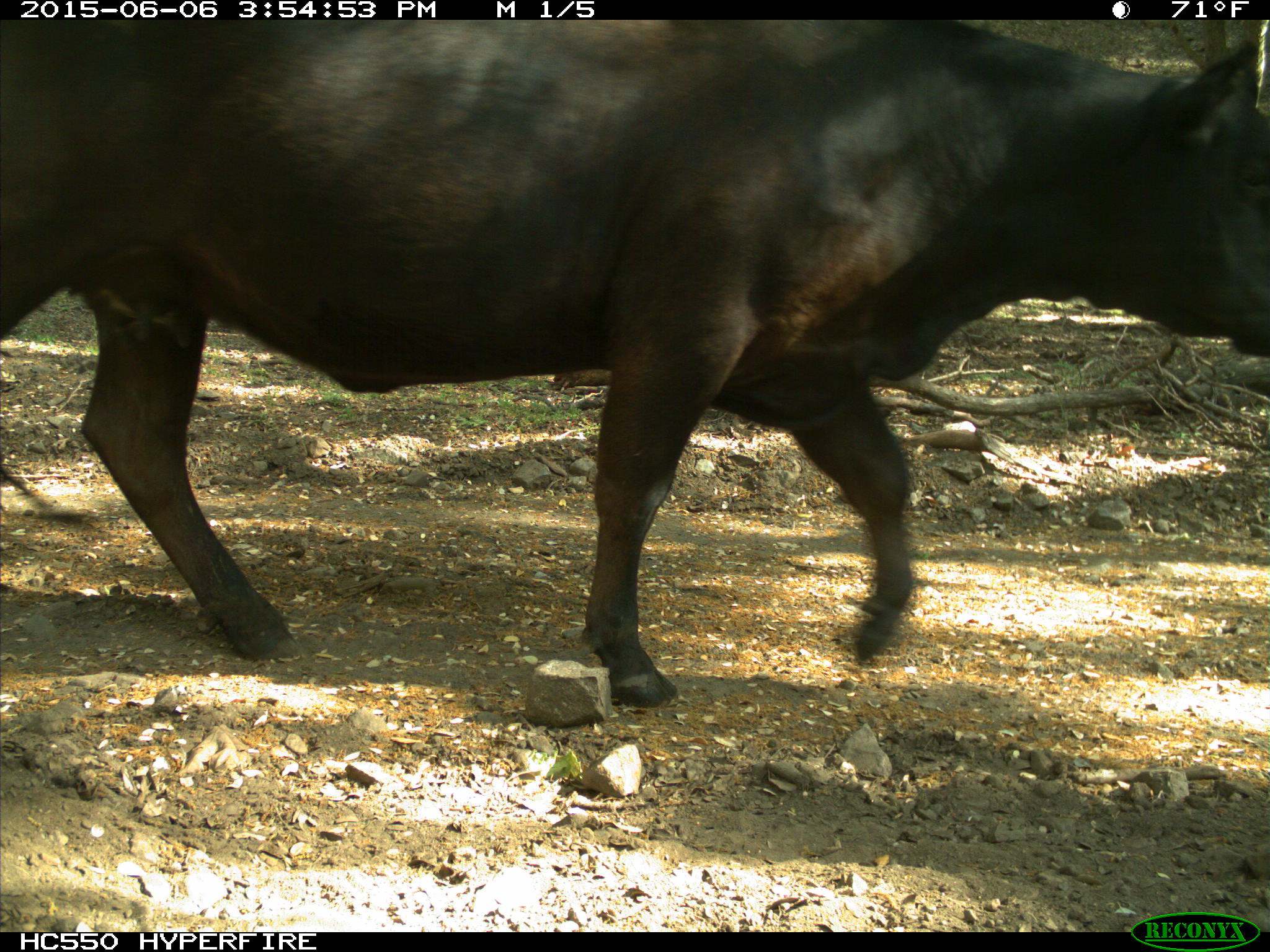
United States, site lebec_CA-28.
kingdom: Animalia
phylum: Chordata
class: Mammalia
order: Artiodactyla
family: Bovidae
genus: Bos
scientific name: Bos taurus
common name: domestic cow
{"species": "Bos taurus (domestic cow)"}